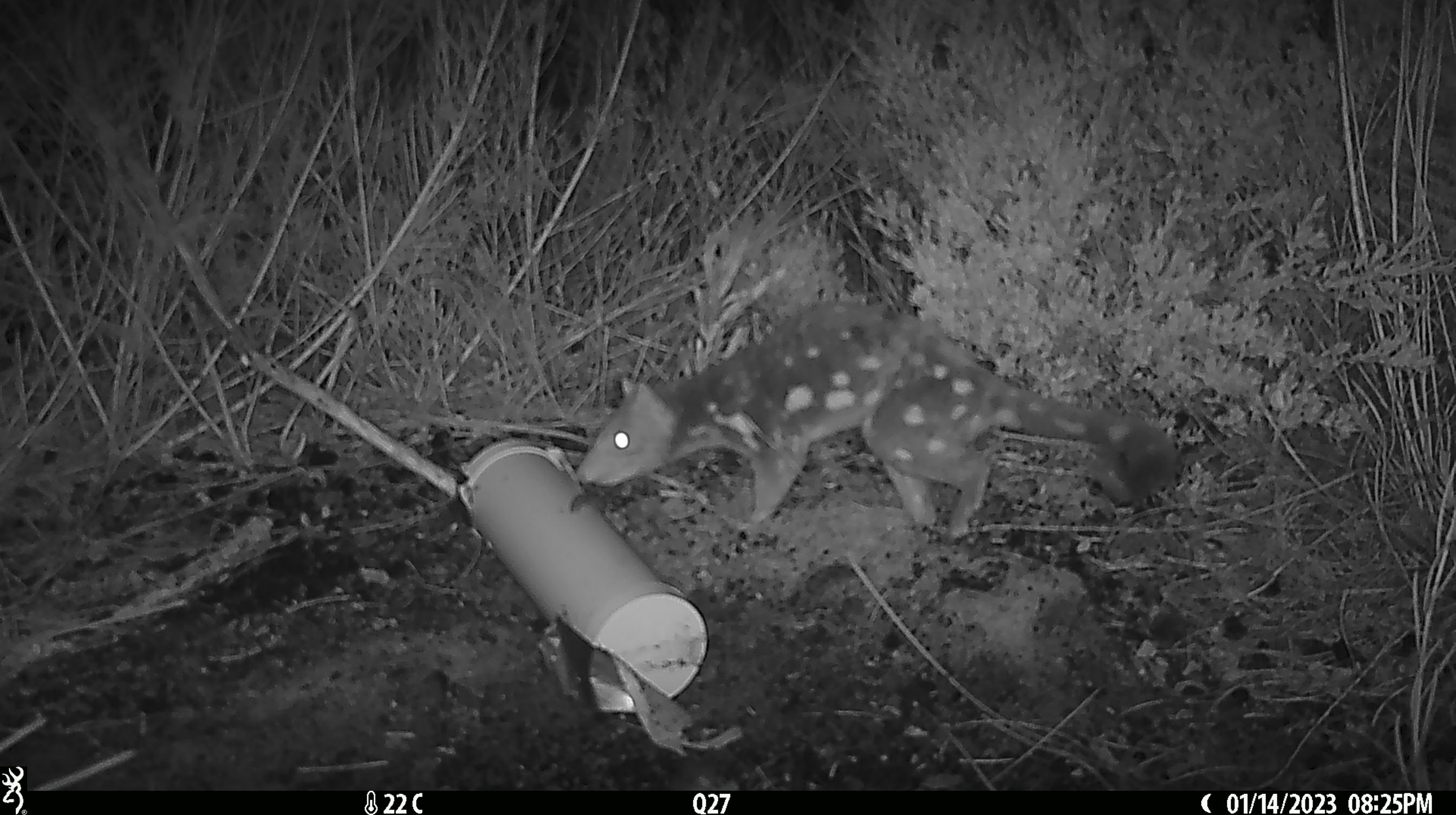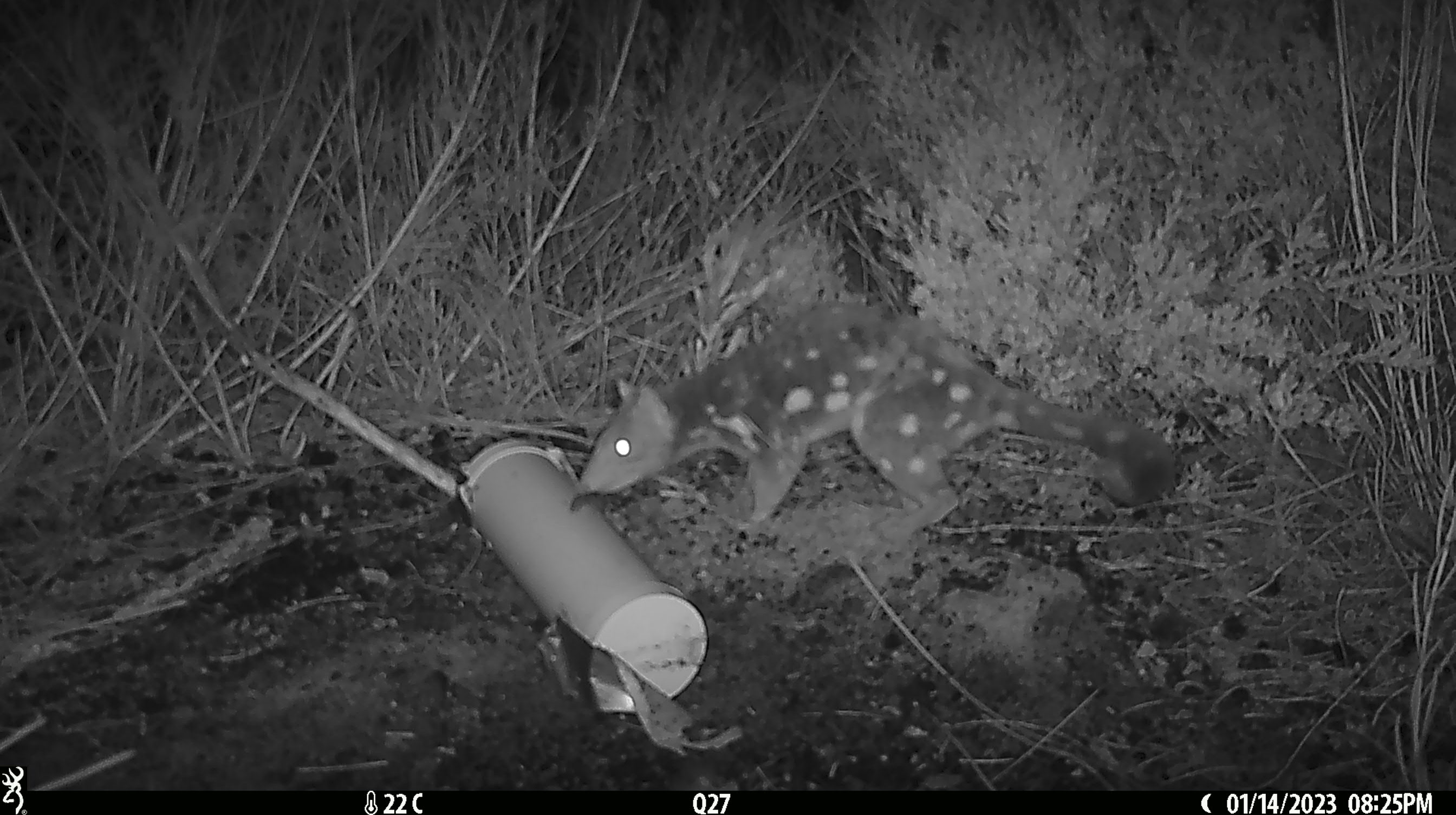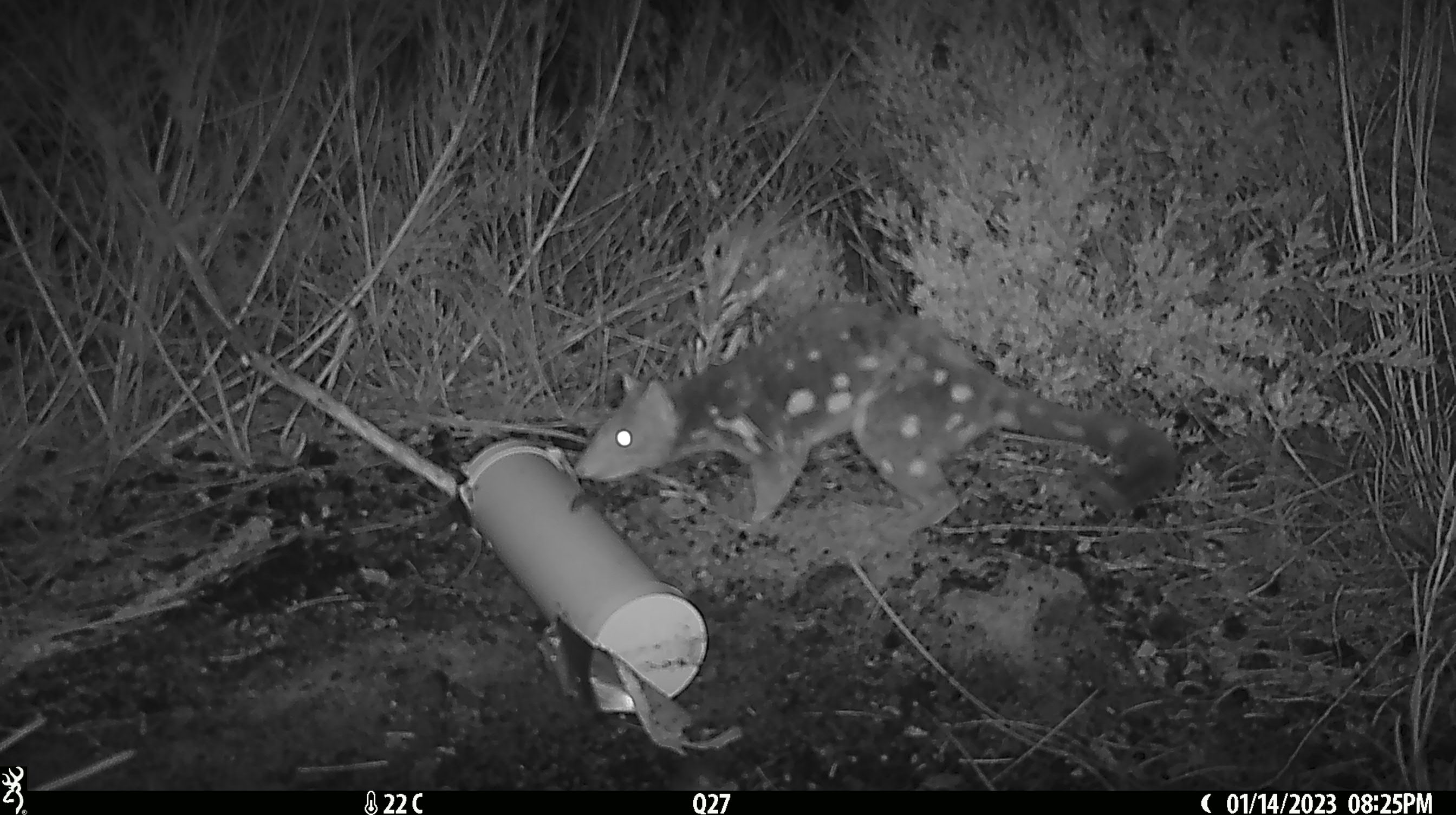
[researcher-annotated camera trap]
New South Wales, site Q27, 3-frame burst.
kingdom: Animalia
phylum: Chordata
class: Mammalia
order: Dasyuromorphia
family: Dasyuridae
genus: Dasyurus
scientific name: Dasyurus maculatus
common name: spotted-tailed quoll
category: quoll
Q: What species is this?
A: Quoll (spotted-tailed quoll) (Dasyurus maculatus).